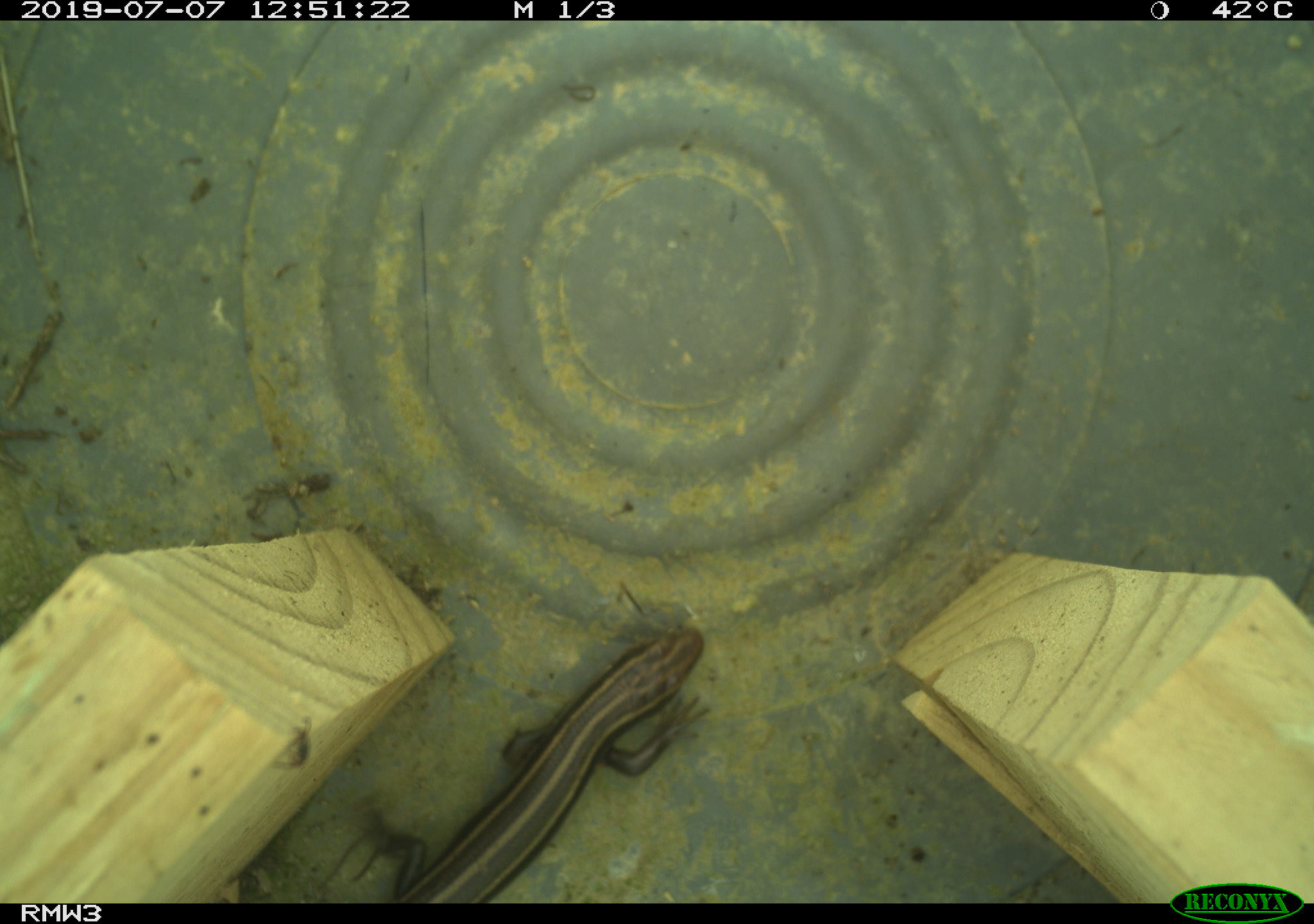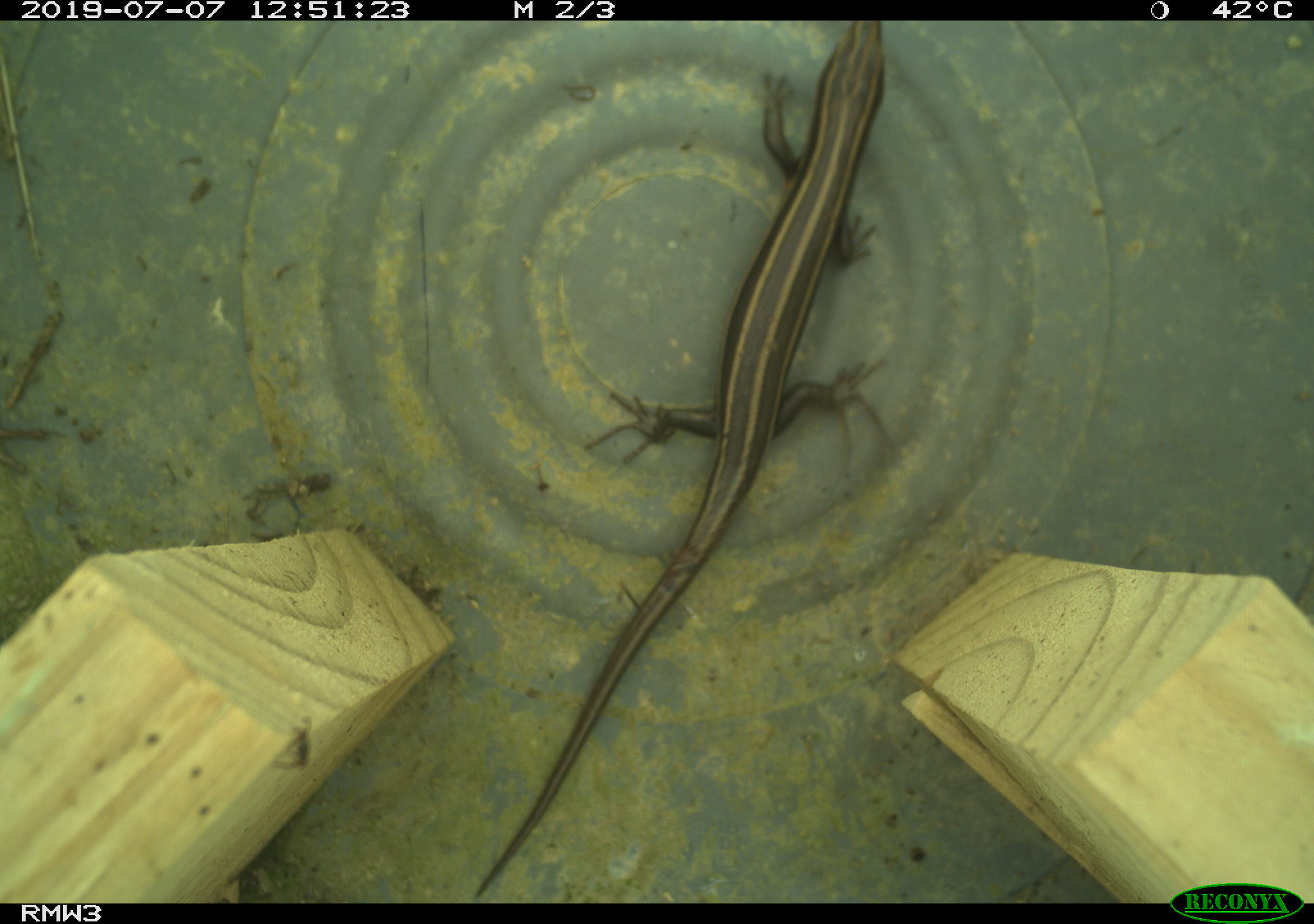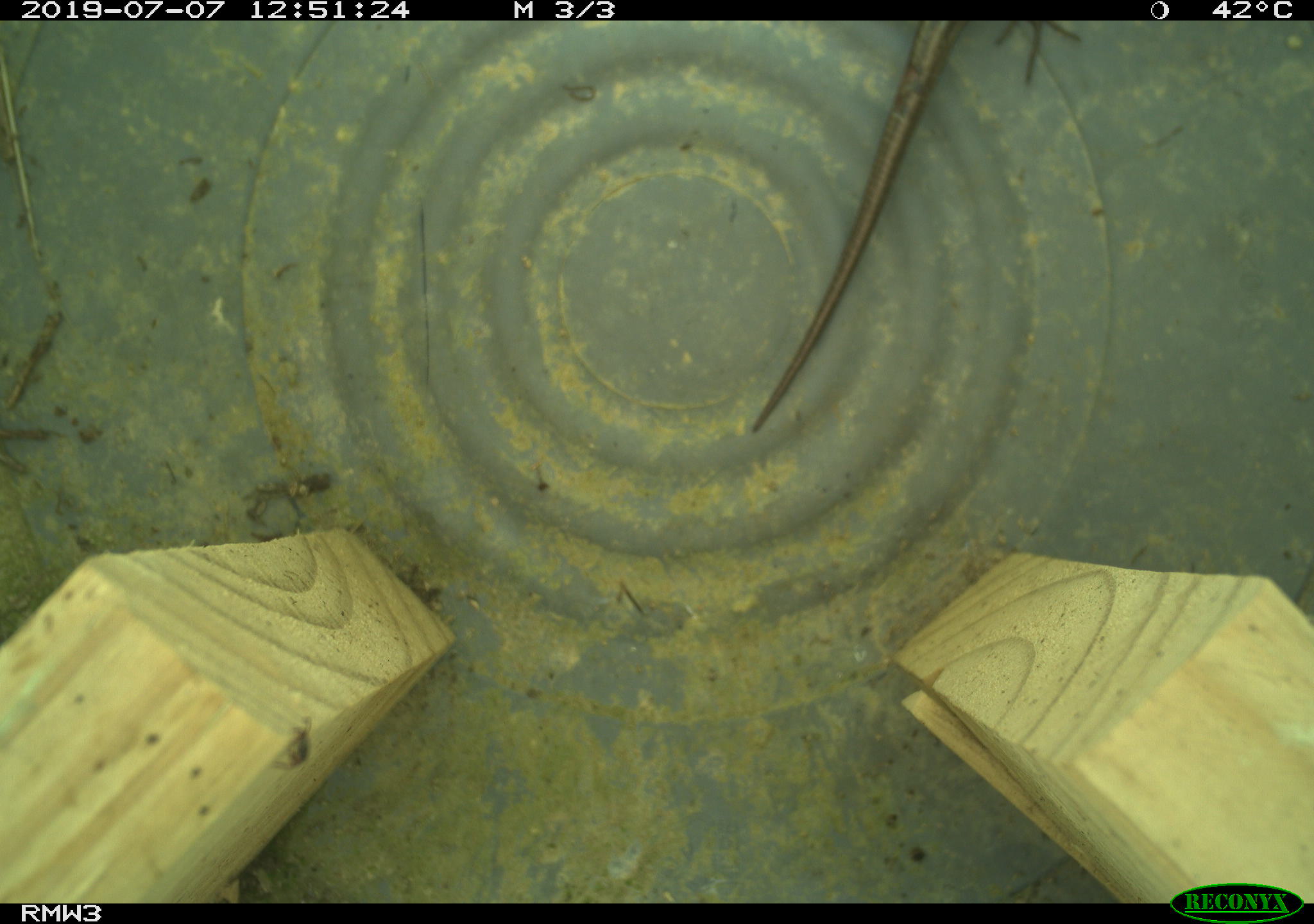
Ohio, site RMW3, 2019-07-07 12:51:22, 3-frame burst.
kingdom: Animalia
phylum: Chordata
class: Reptilia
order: Squamata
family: Scincidae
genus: Plestiodon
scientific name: Plestiodon fasciatus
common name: common five-lined skink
Common five-lined skink (Plestiodon fasciatus).